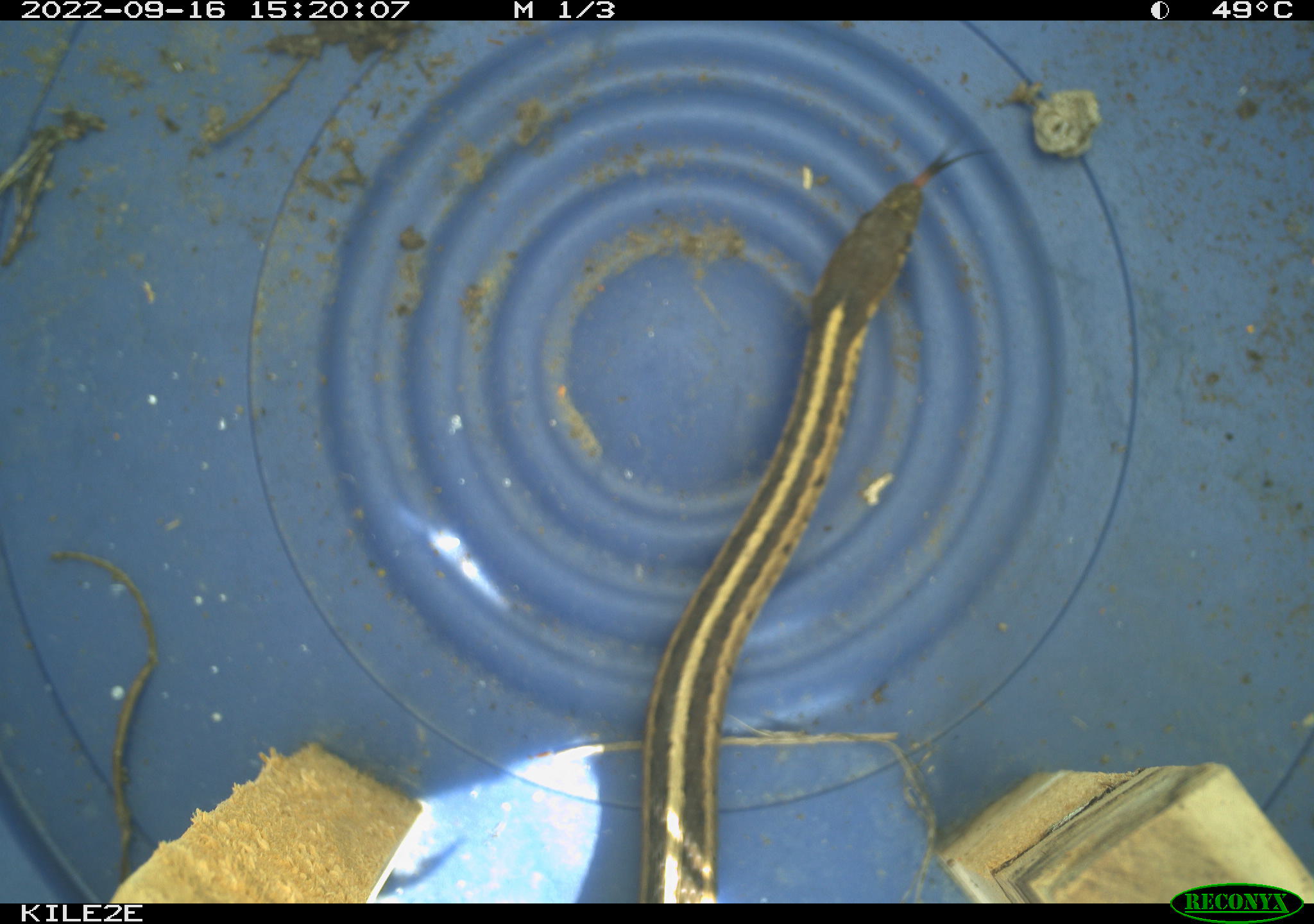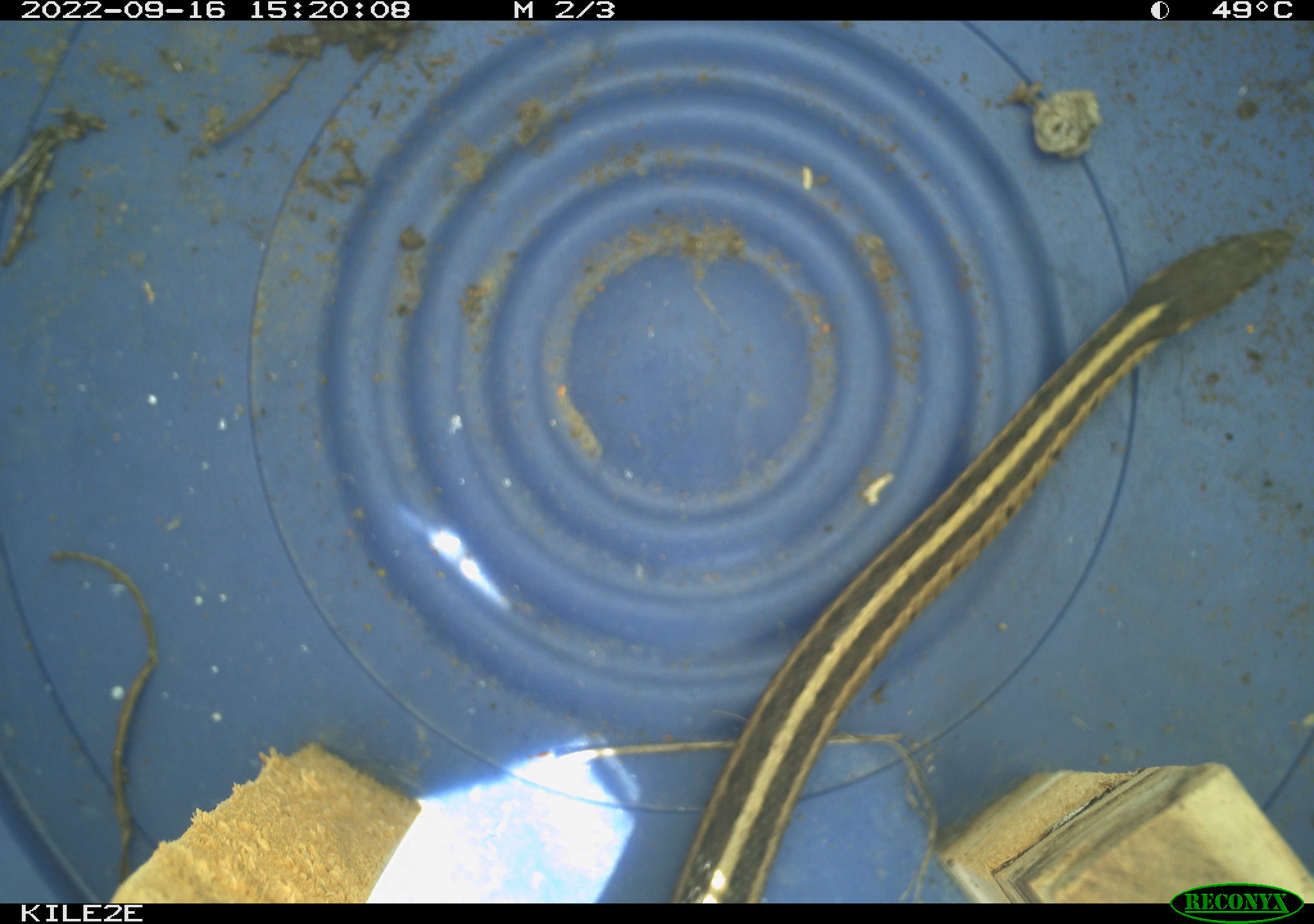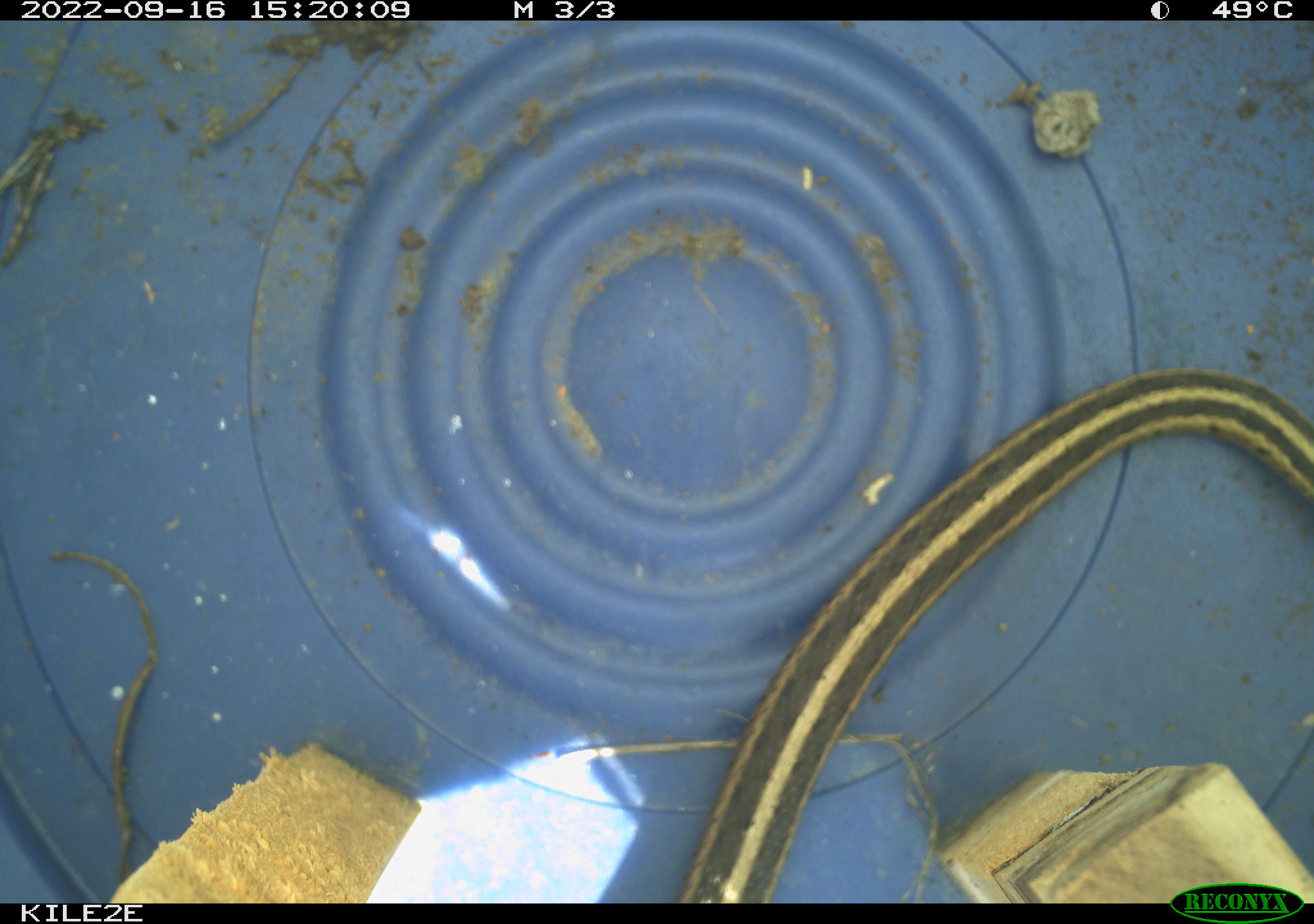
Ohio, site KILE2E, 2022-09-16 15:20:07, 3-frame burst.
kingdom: Animalia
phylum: Chordata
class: Reptilia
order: Squamata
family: Colubridae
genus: Thamnophis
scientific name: Thamnophis sirtalis sirtalis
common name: eastern gartersnake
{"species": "eastern gartersnake (Thamnophis sirtalis sirtalis)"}